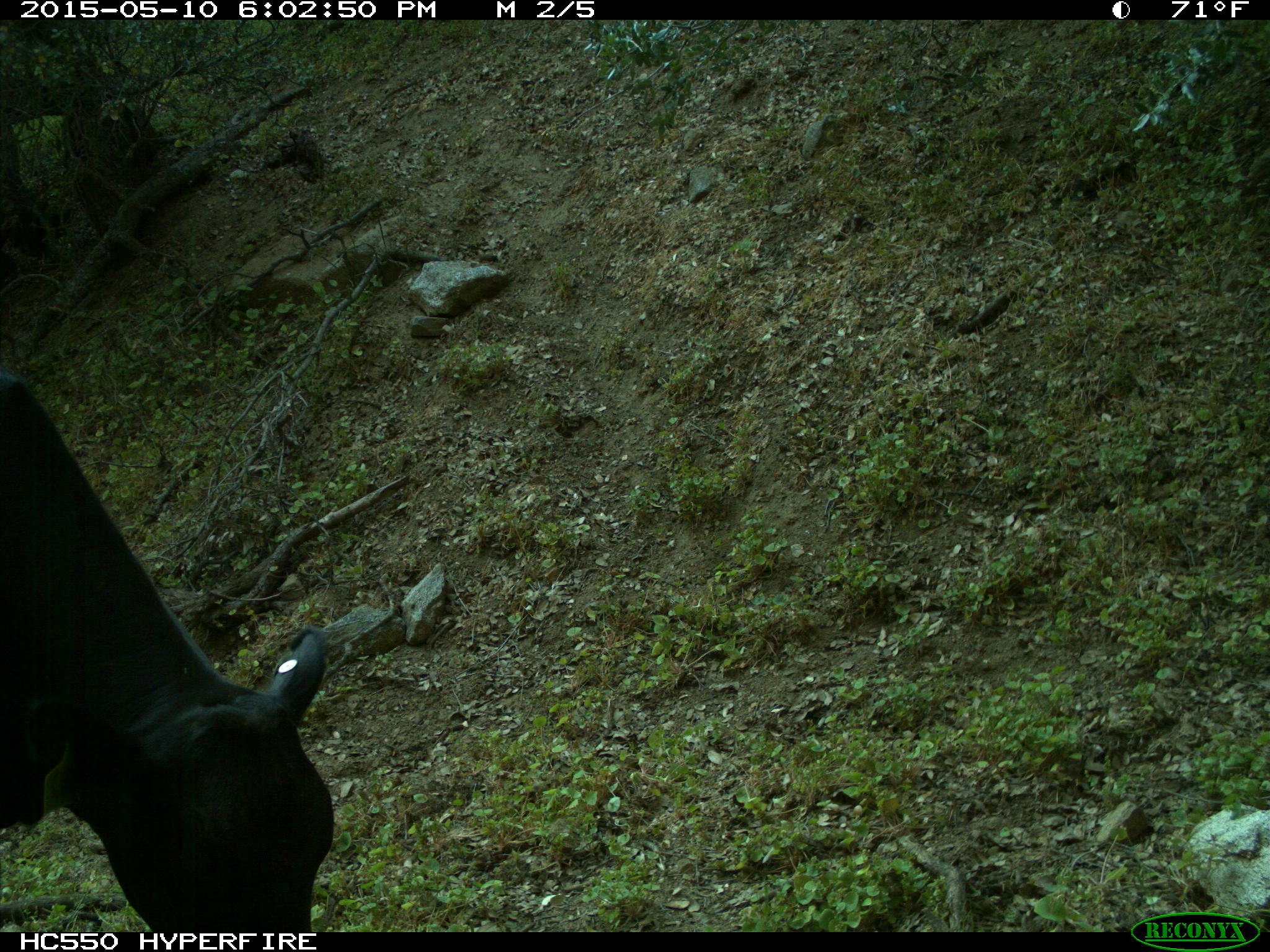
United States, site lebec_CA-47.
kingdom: Animalia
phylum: Chordata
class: Mammalia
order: Artiodactyla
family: Bovidae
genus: Bos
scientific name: Bos taurus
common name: domestic cow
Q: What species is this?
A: Bos taurus (domestic cow).